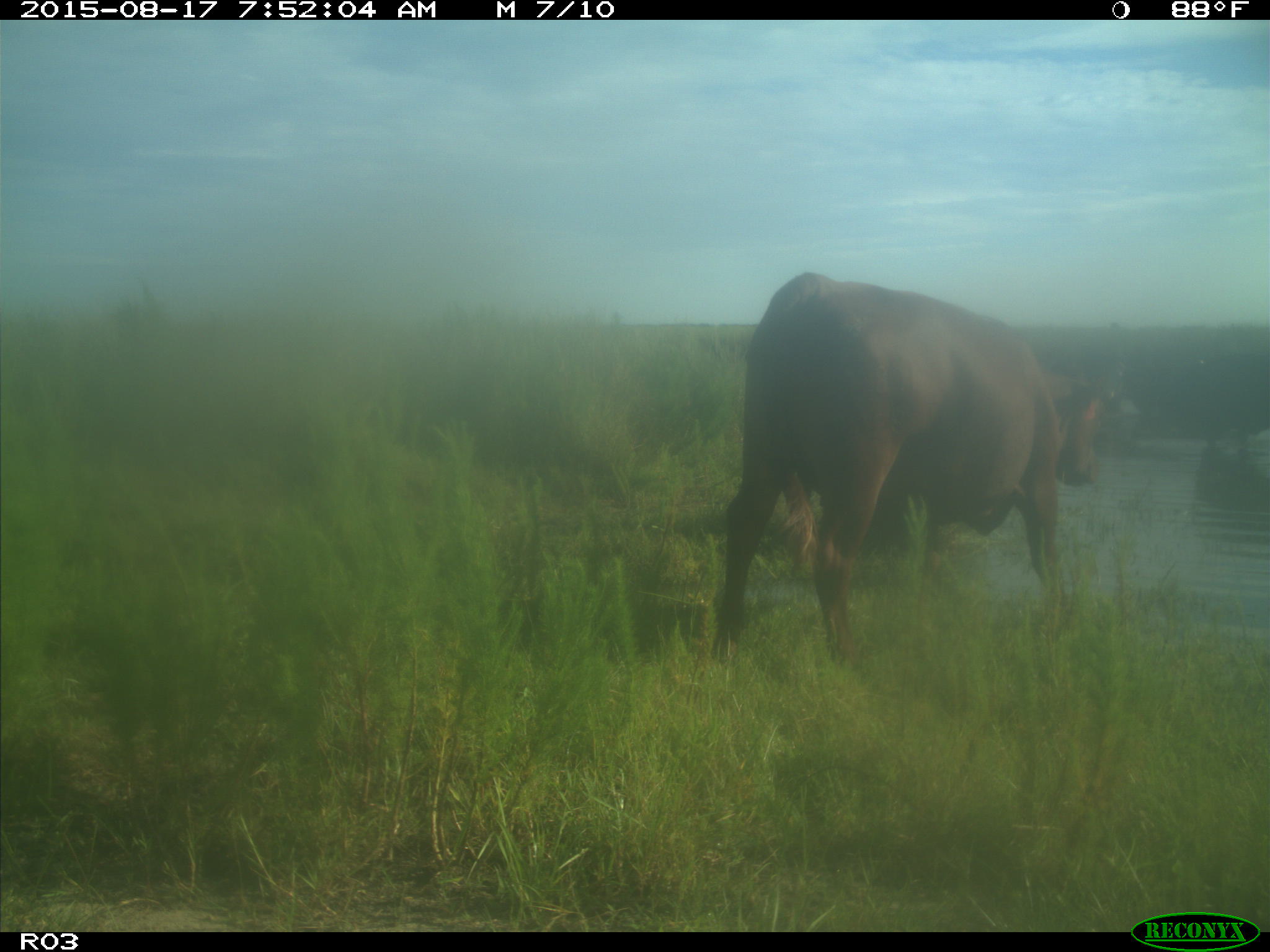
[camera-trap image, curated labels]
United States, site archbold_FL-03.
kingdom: Animalia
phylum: Chordata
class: Mammalia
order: Artiodactyla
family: Bovidae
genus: Bos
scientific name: Bos taurus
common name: domestic cow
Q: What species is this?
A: Bos taurus (domestic cow).